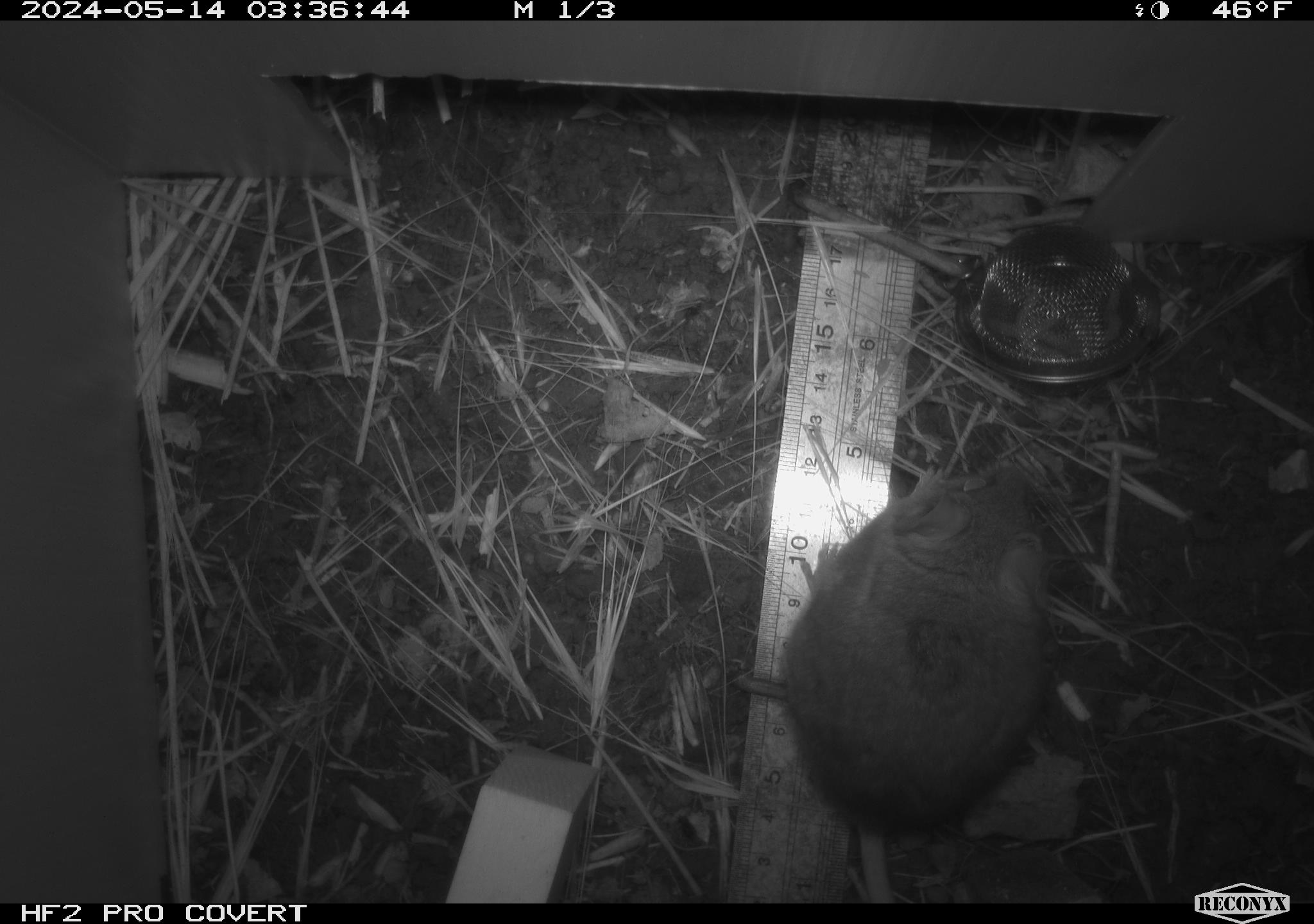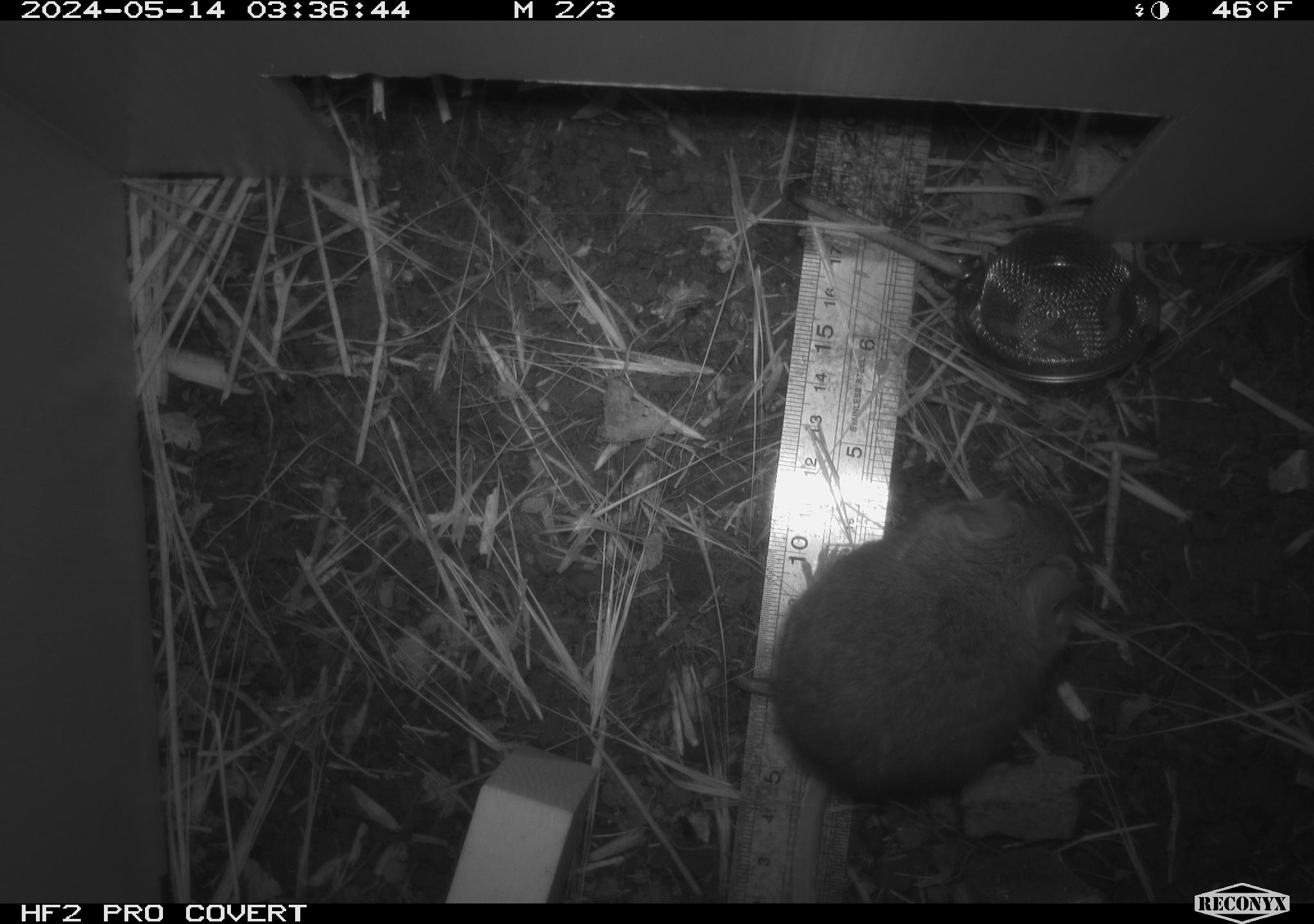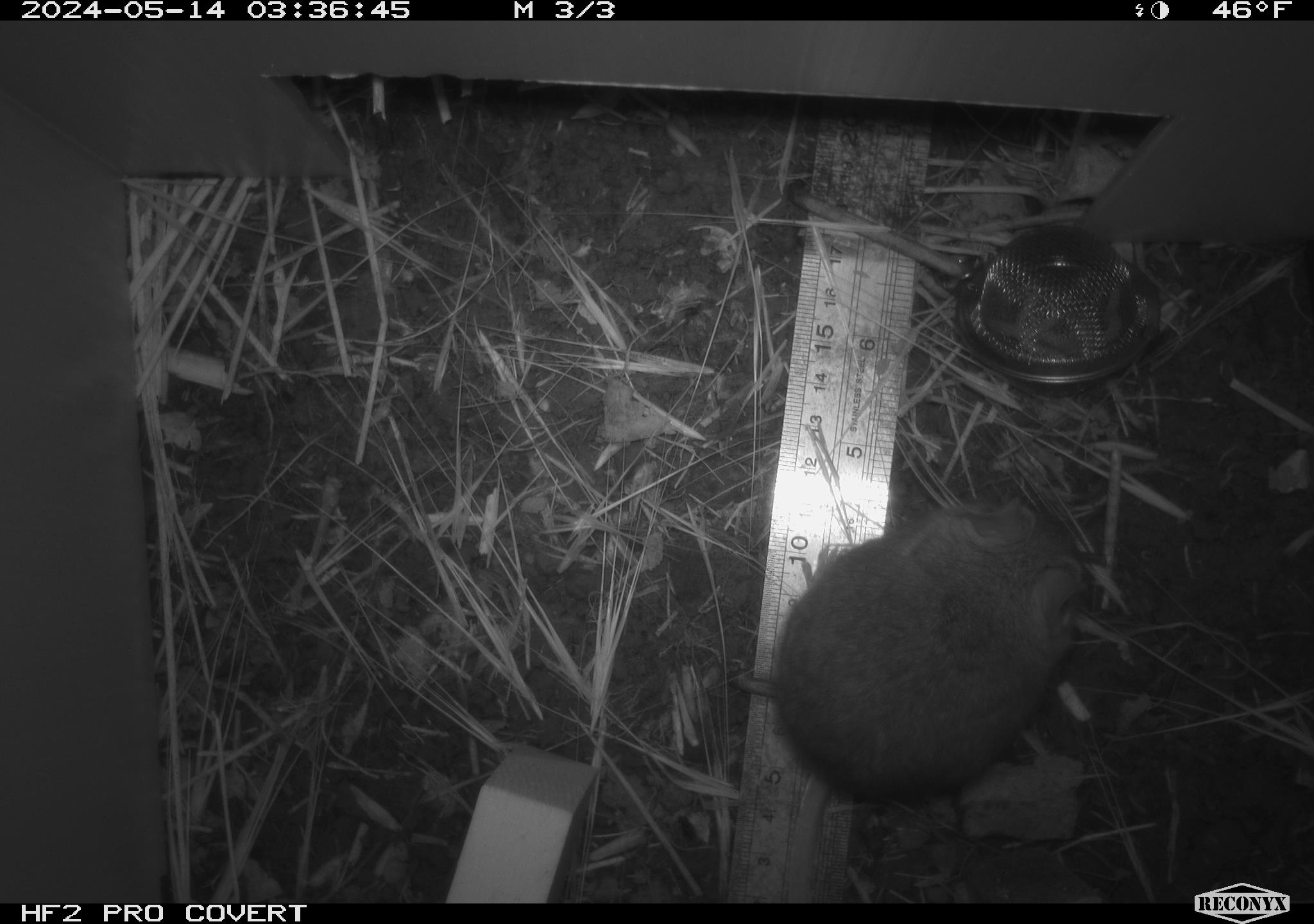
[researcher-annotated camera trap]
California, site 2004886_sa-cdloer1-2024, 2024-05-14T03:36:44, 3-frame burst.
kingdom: Animalia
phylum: Chordata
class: Mammalia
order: Rodentia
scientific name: Rodentia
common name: mouse species